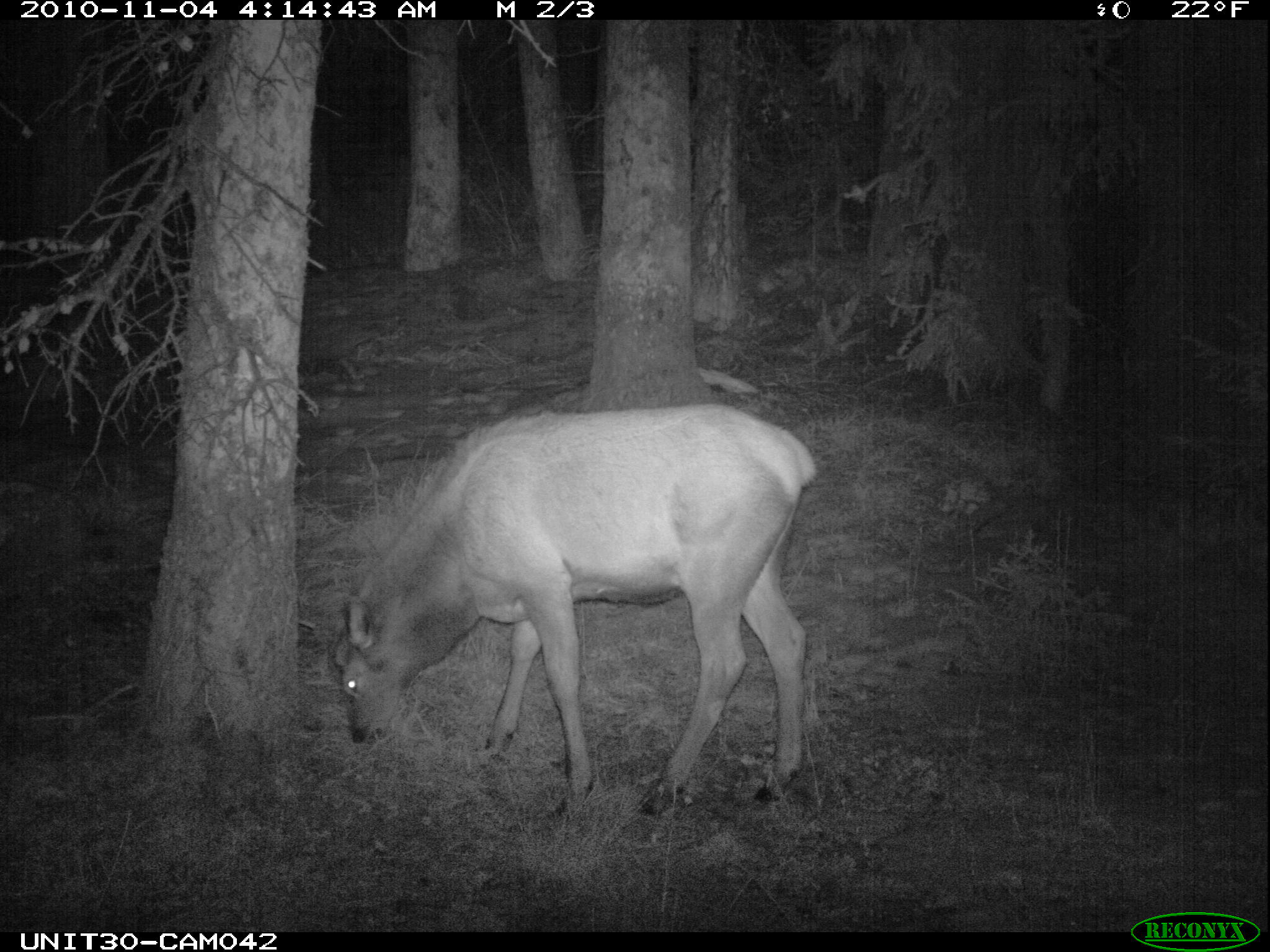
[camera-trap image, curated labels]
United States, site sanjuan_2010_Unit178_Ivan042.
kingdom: Animalia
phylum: Chordata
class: Mammalia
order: Artiodactyla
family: Cervidae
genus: Cervus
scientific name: Cervus elaphus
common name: red deer